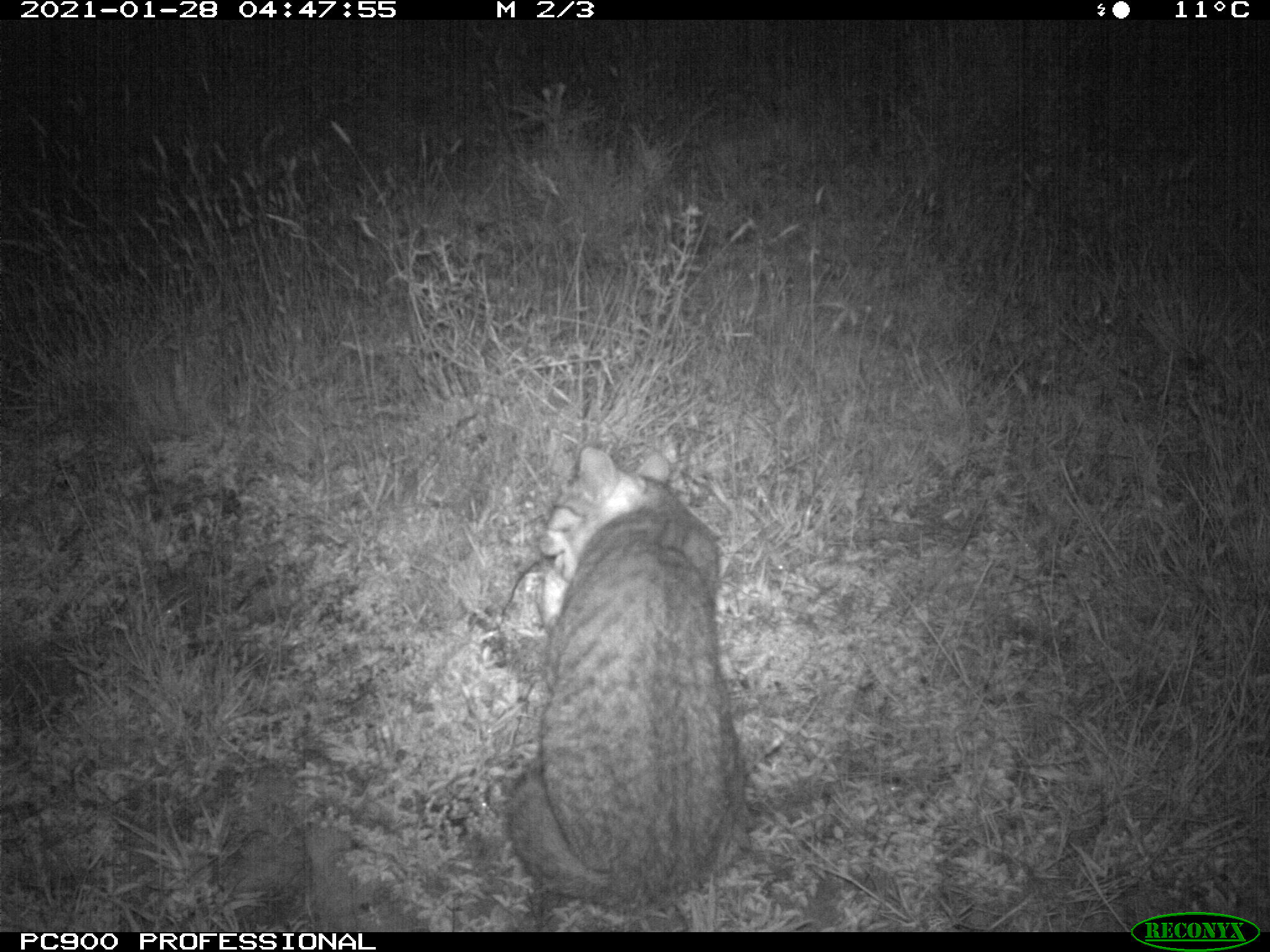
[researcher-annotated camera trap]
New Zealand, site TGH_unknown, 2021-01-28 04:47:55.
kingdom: Animalia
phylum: Chordata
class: Mammalia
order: Carnivora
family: Felidae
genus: Felis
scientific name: Felis catus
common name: domestic cat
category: cat